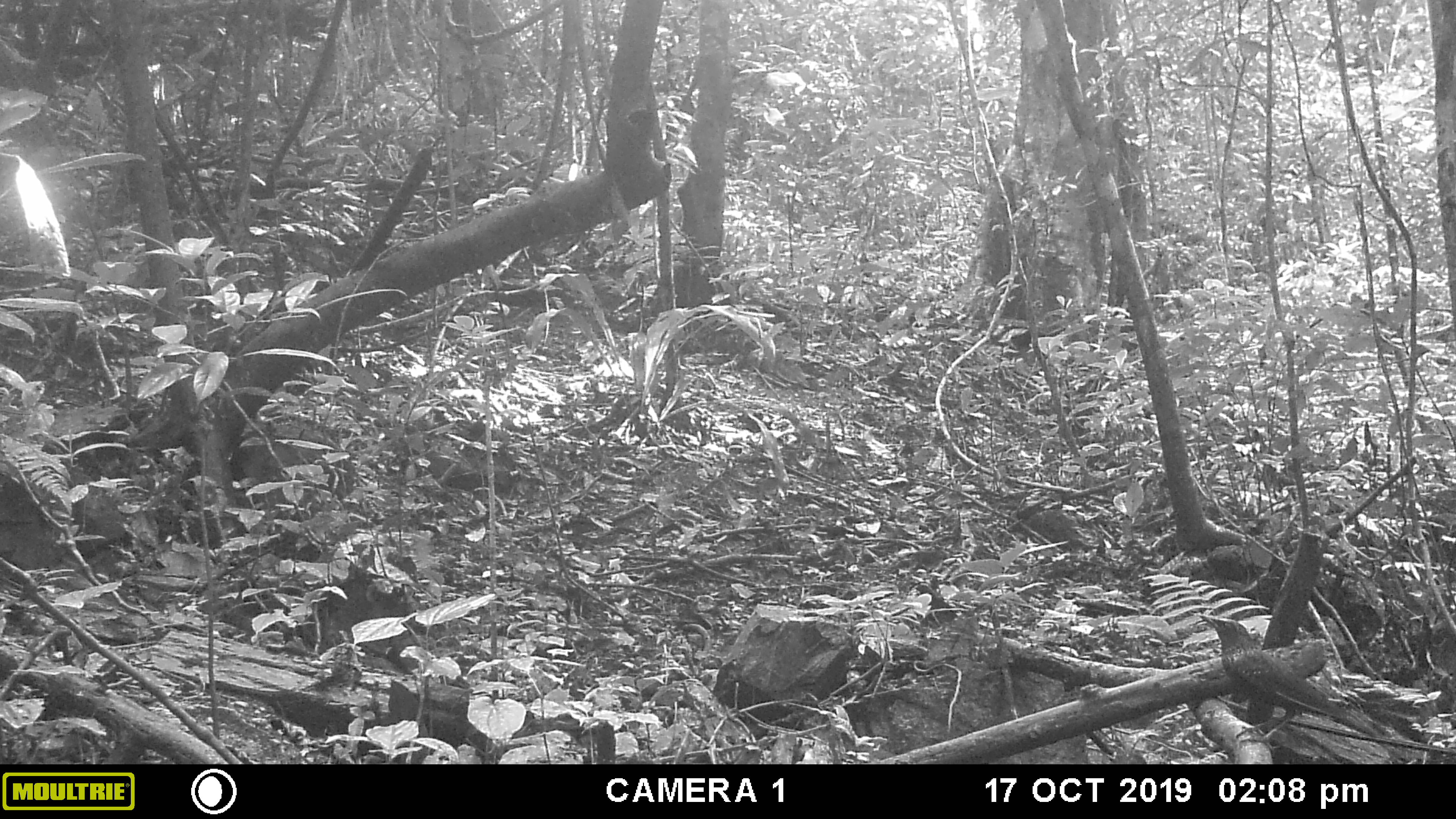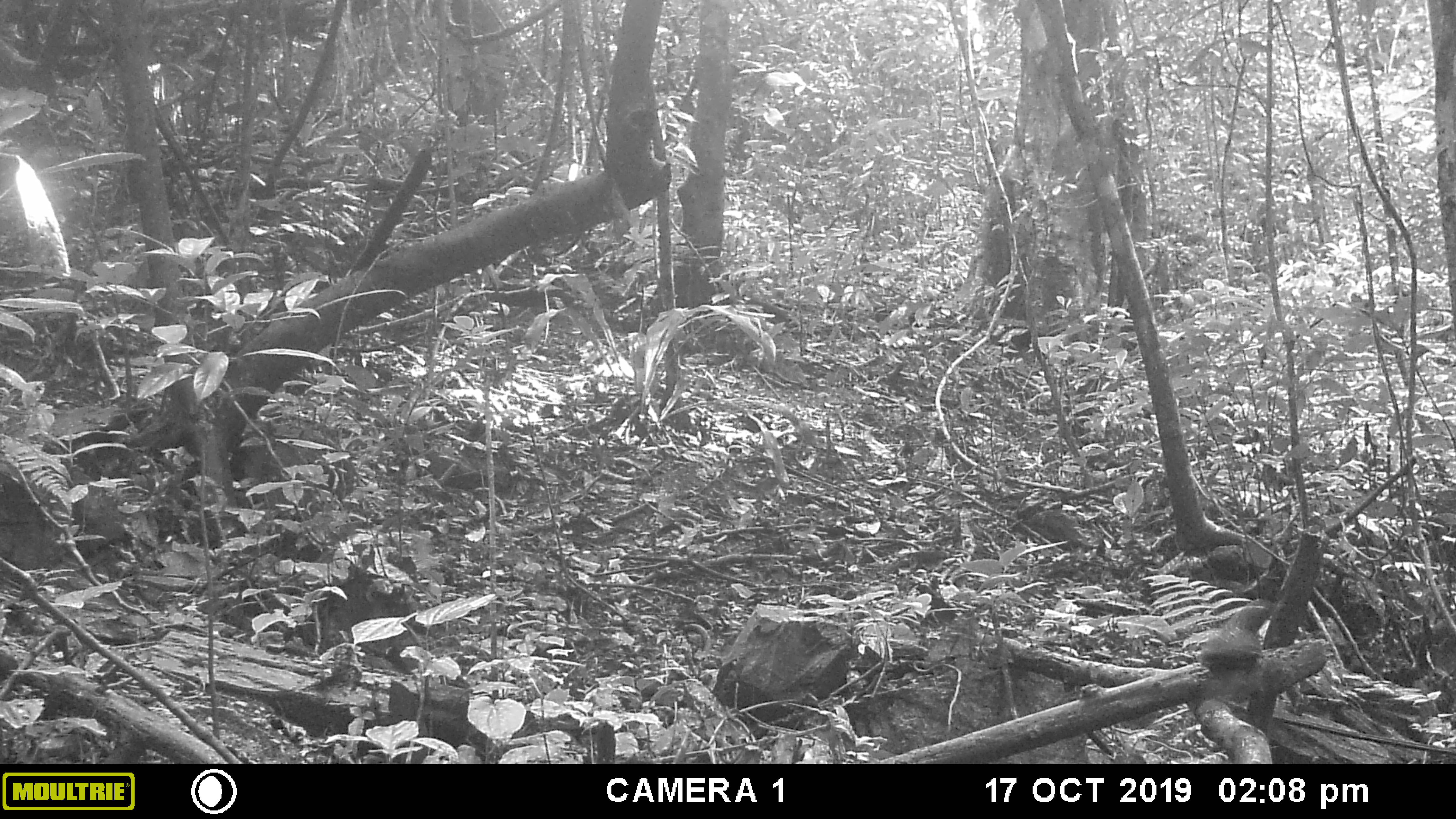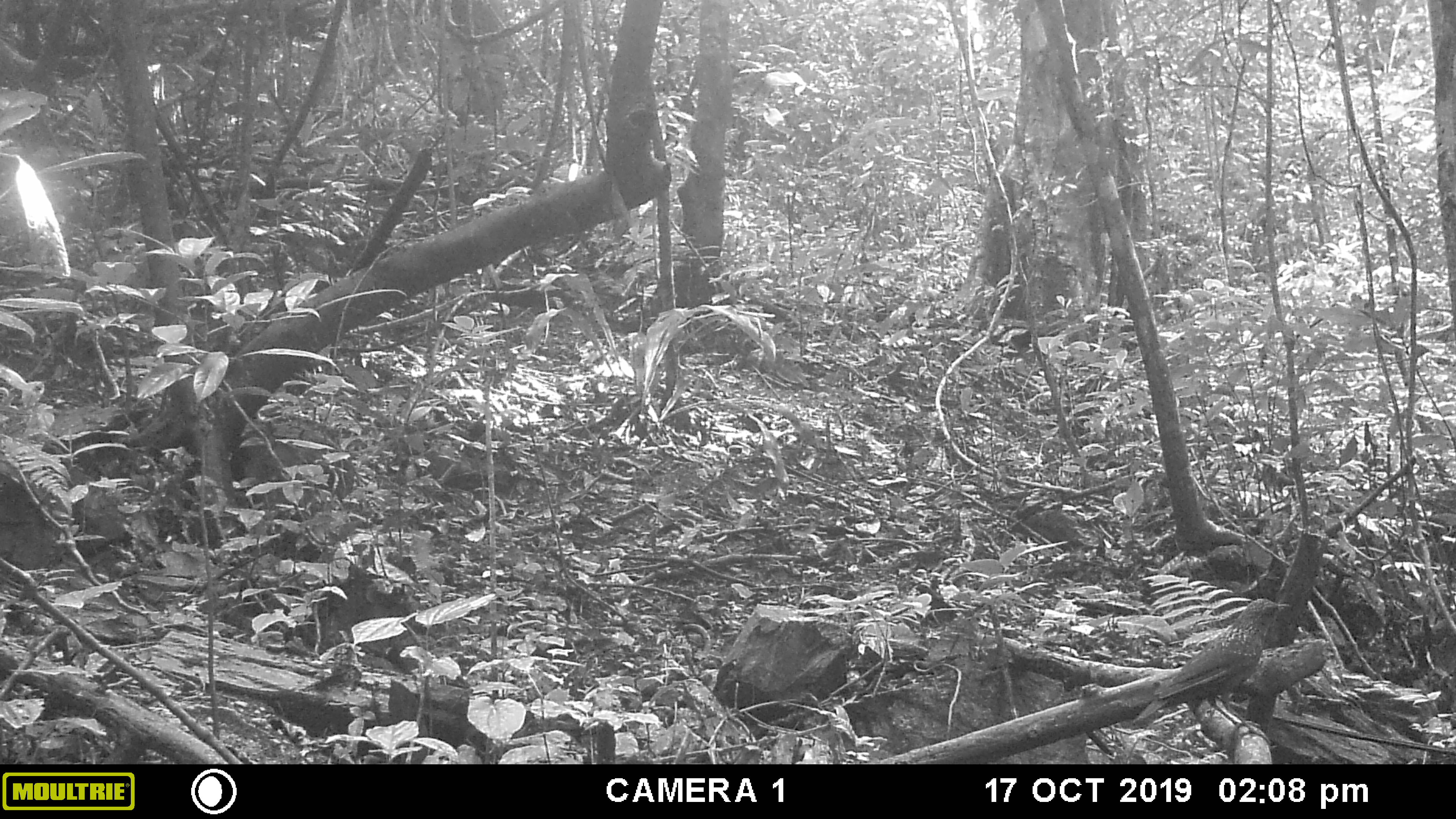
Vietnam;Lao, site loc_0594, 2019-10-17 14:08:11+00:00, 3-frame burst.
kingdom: Animalia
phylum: Chordata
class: Aves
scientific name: Aves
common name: bird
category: unidentified bird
Unidentified bird (bird) (Aves). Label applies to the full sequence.